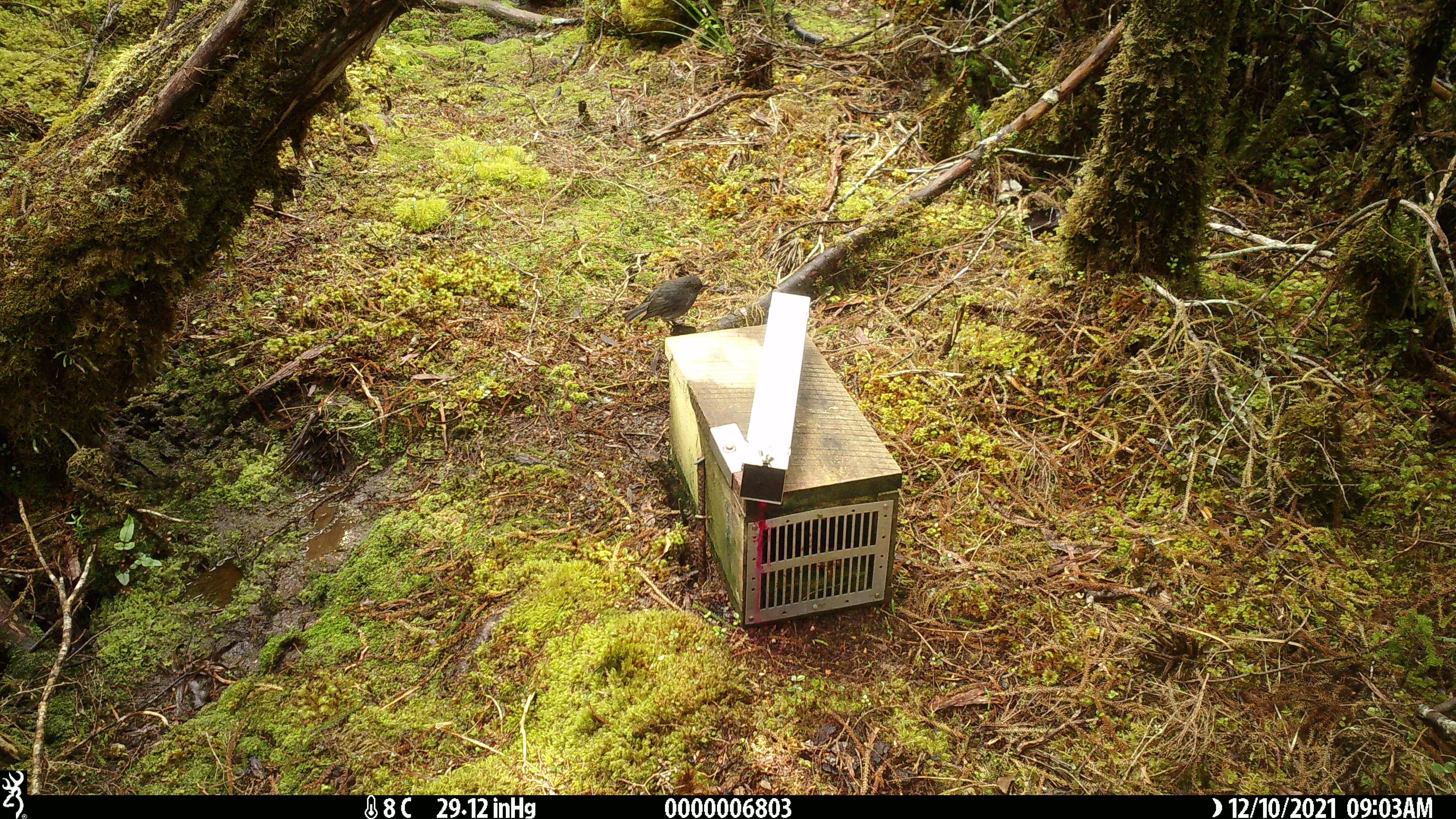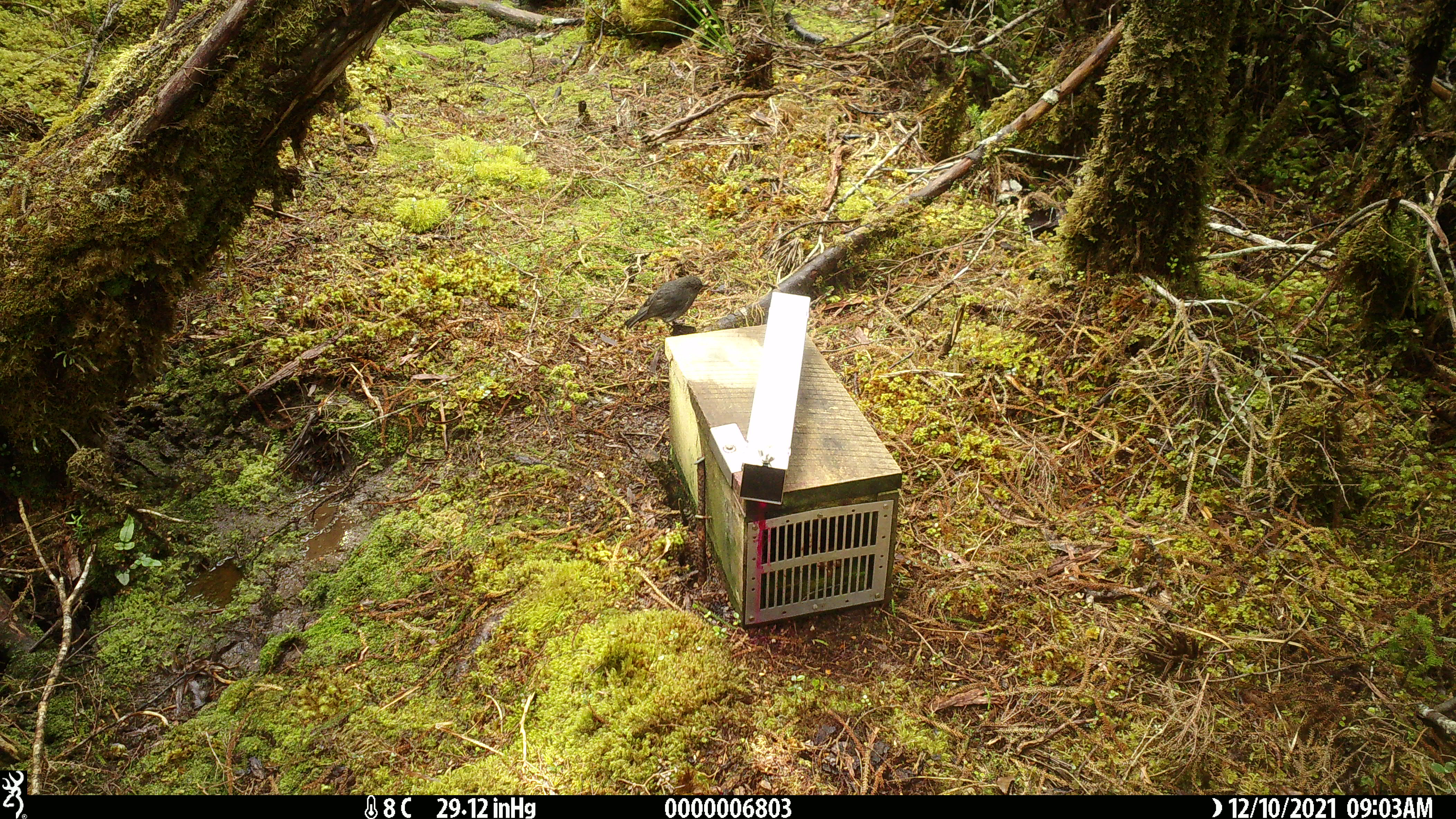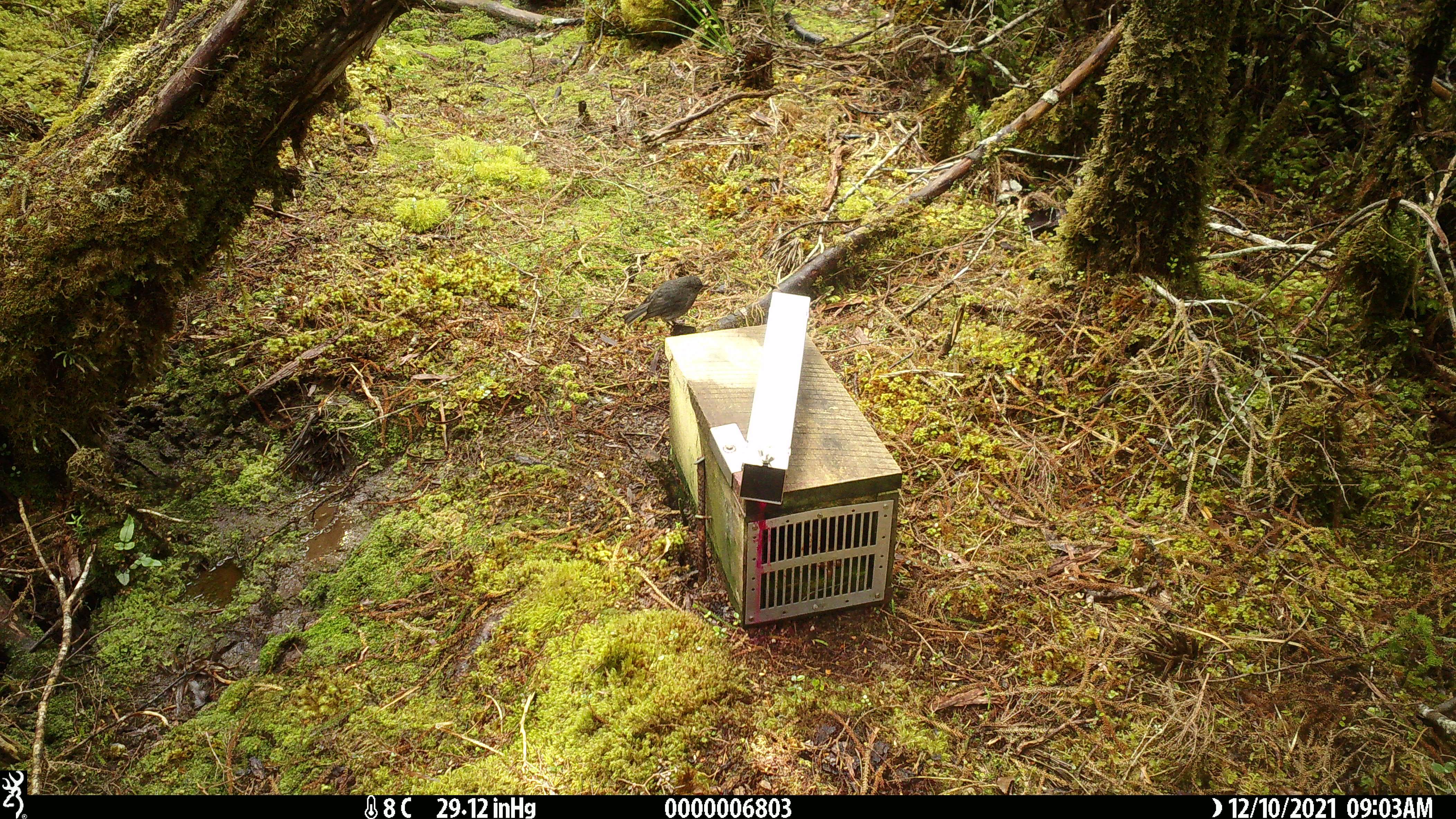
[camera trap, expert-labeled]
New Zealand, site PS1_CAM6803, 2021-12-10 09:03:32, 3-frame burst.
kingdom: Animalia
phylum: Chordata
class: Aves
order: Passeriformes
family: Petroicidae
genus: Petroica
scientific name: Petroica australis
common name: new zealand robin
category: robin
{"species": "robin (new zealand robin) (Petroica australis)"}